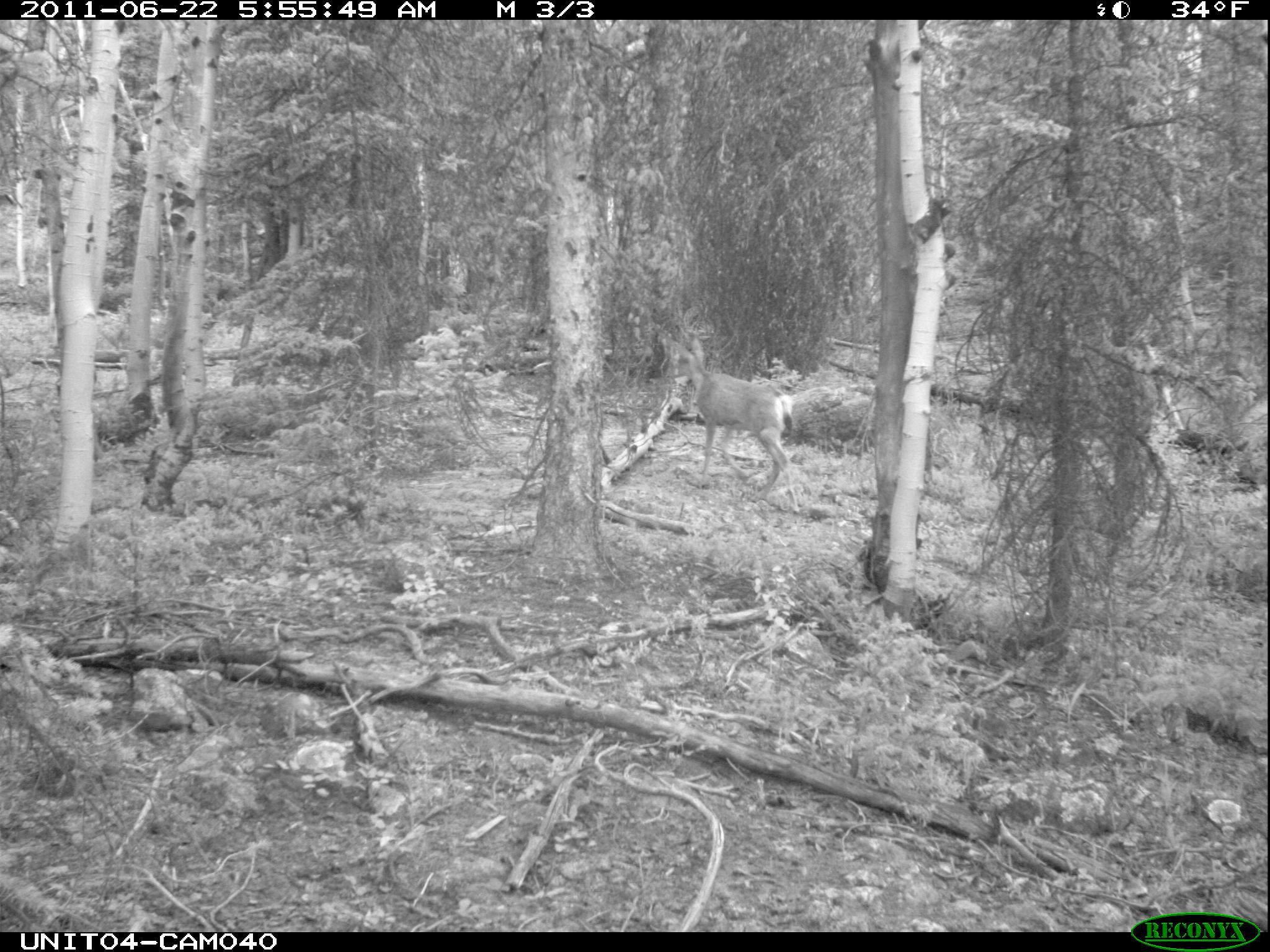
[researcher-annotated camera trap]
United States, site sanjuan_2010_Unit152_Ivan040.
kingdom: Animalia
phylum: Chordata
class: Mammalia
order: Artiodactyla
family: Cervidae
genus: Odocoileus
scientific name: Odocoileus hemionus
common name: mule deer